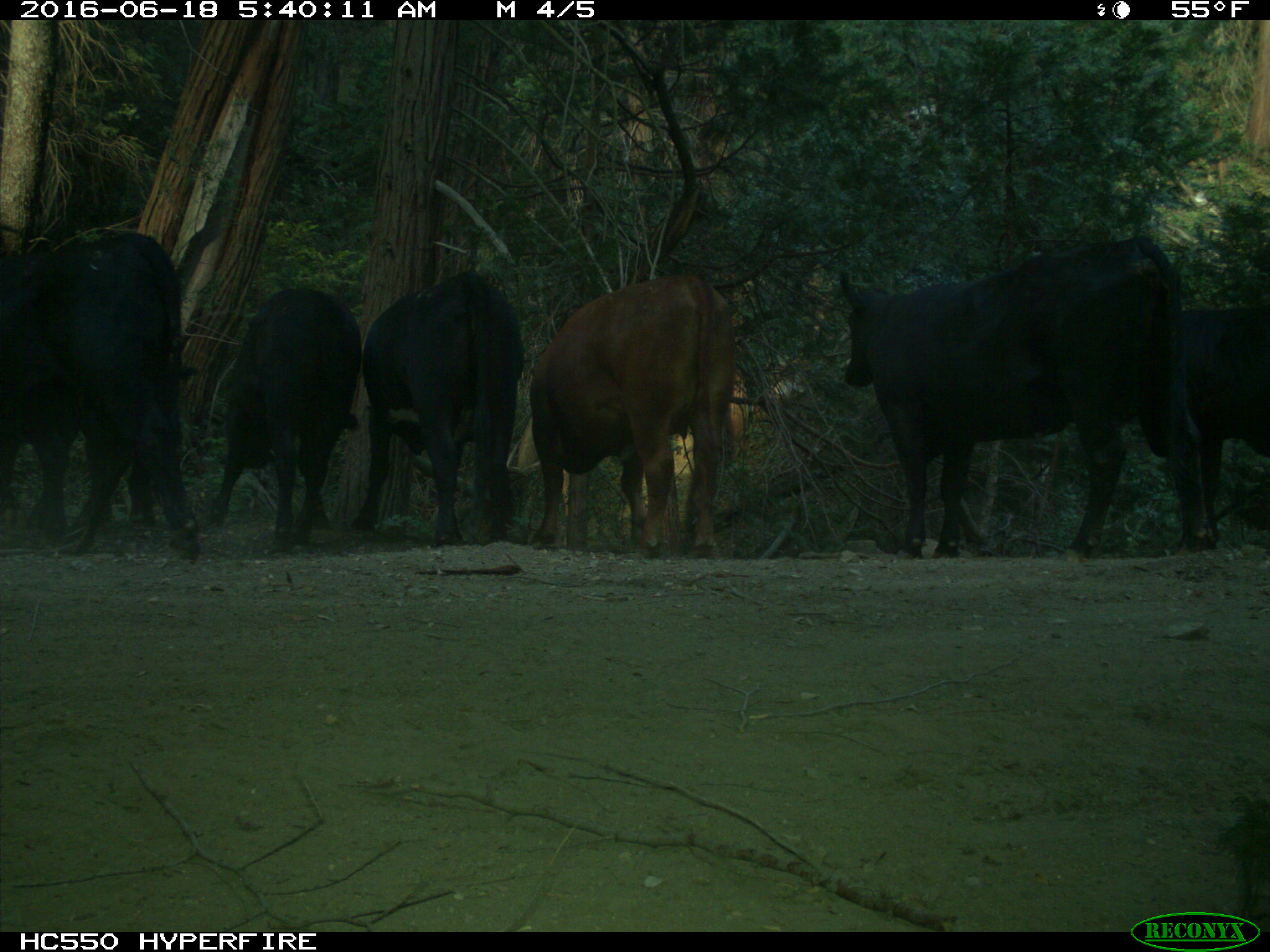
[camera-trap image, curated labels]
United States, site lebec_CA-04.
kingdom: Animalia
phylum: Chordata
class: Mammalia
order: Artiodactyla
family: Bovidae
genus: Bos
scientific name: Bos taurus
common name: domestic cow